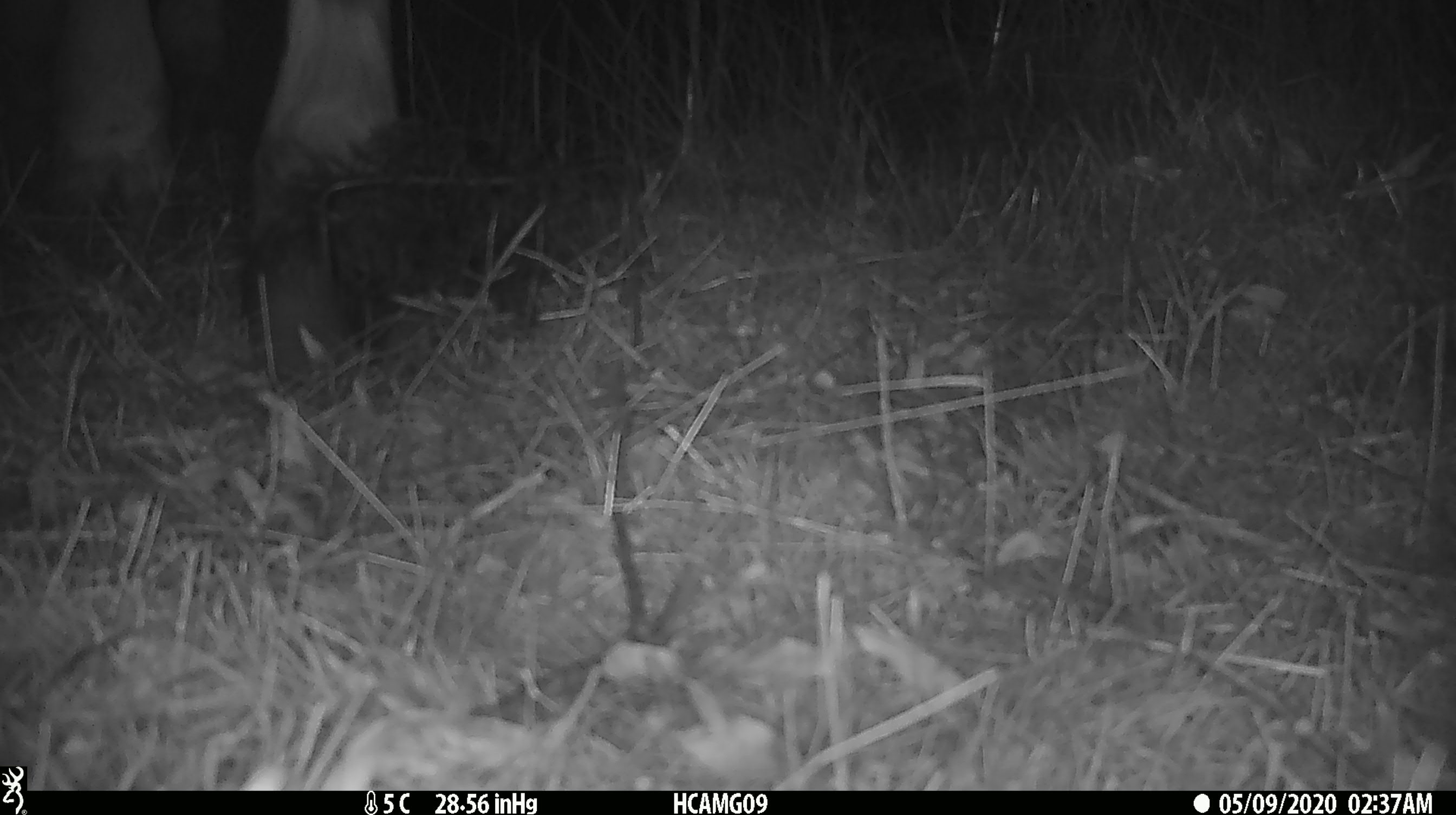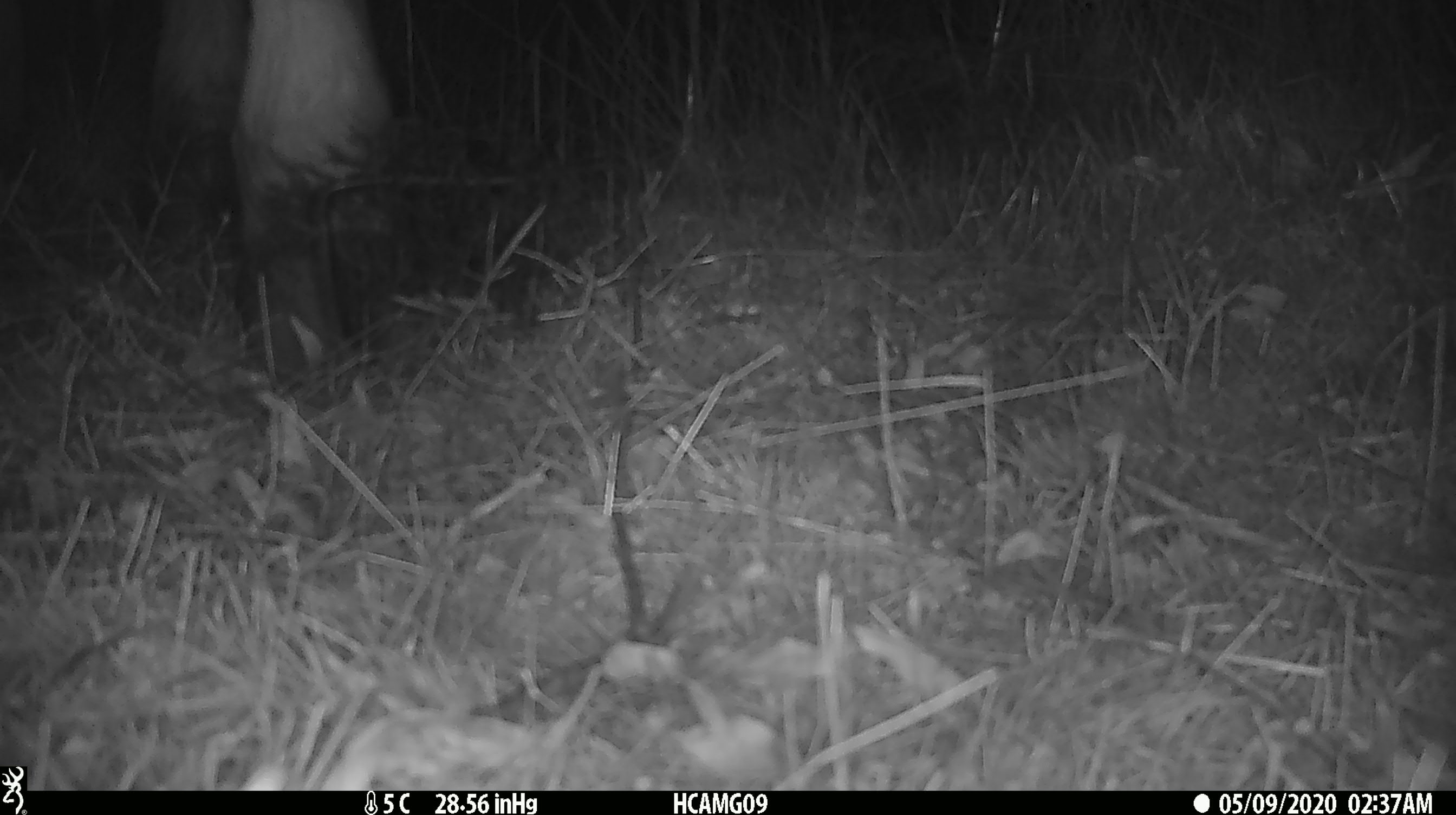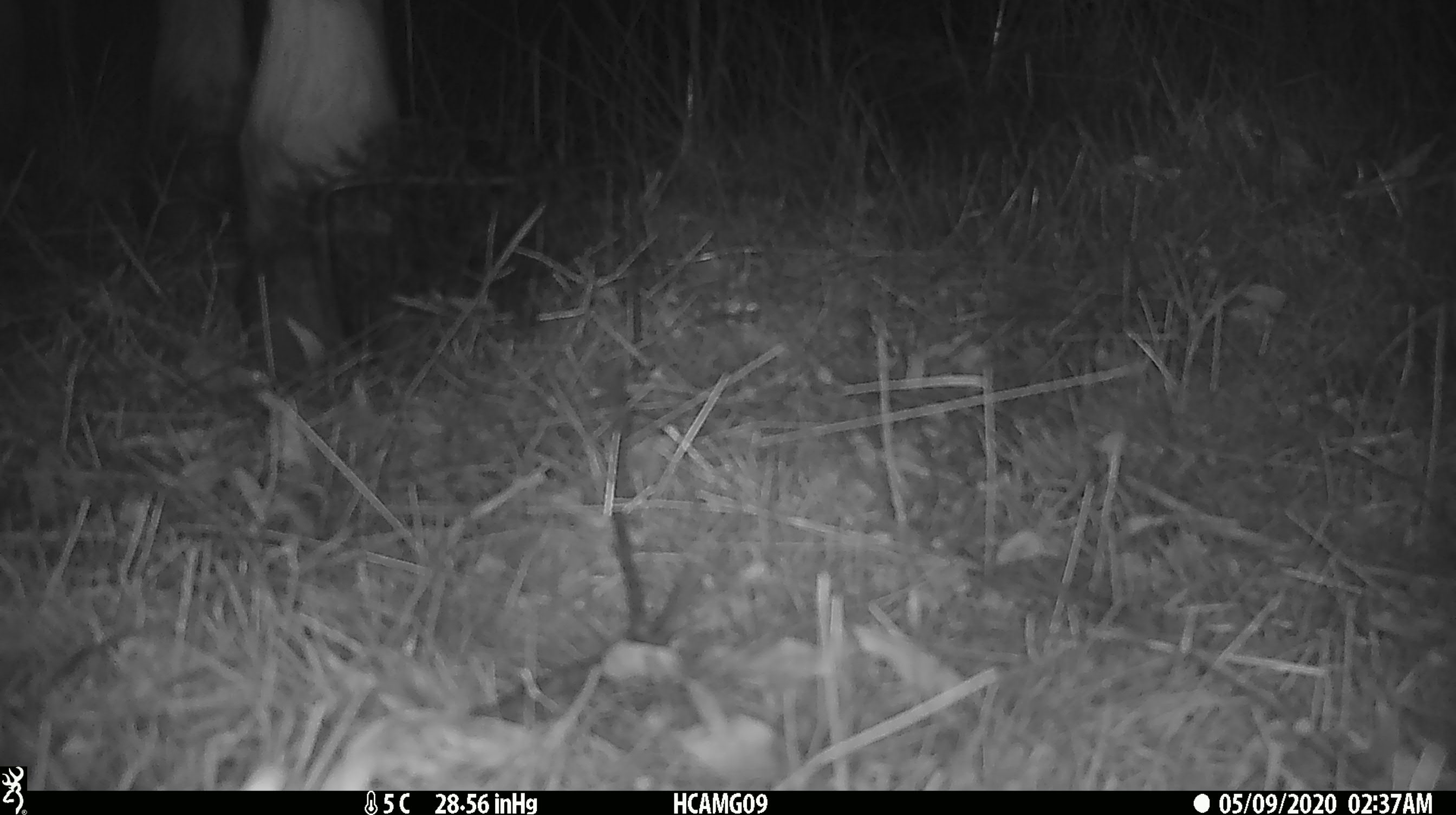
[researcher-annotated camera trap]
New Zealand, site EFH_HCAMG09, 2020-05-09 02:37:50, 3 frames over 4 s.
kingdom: Animalia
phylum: Chordata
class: Mammalia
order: Artiodactyla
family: Bovidae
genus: Bos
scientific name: Bos taurus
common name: domestic cow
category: cow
Cow (domestic cow) (Bos taurus).